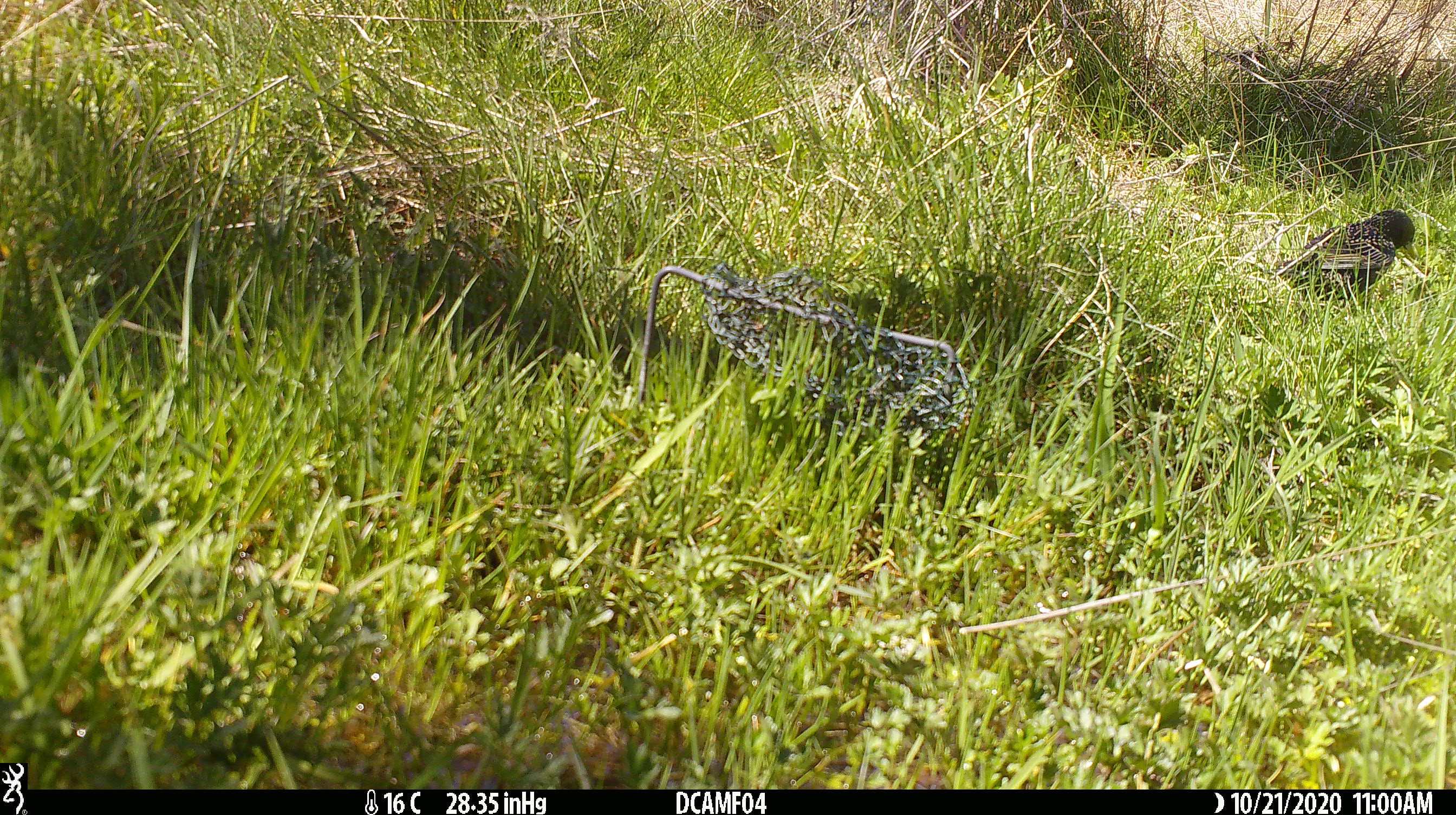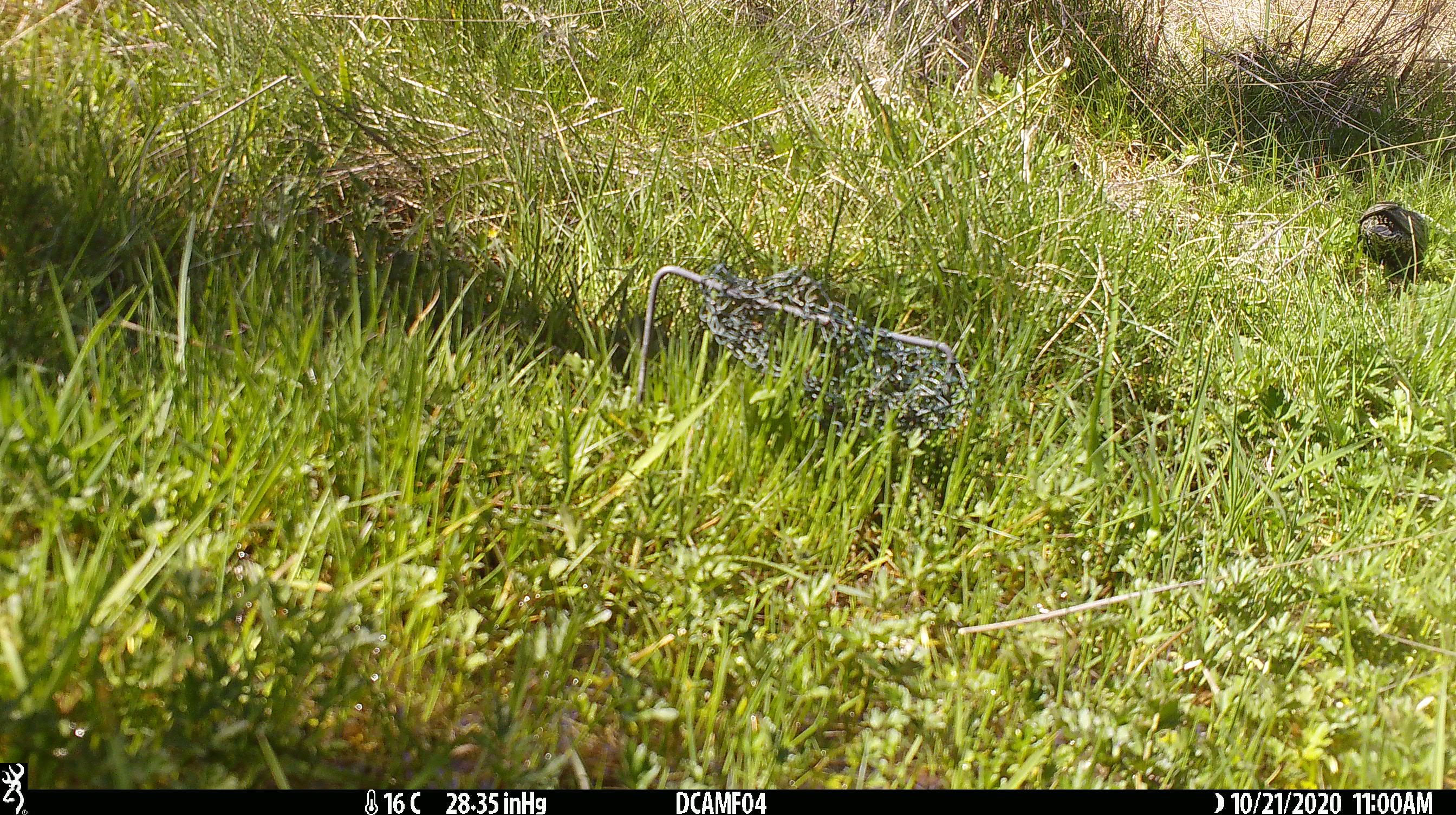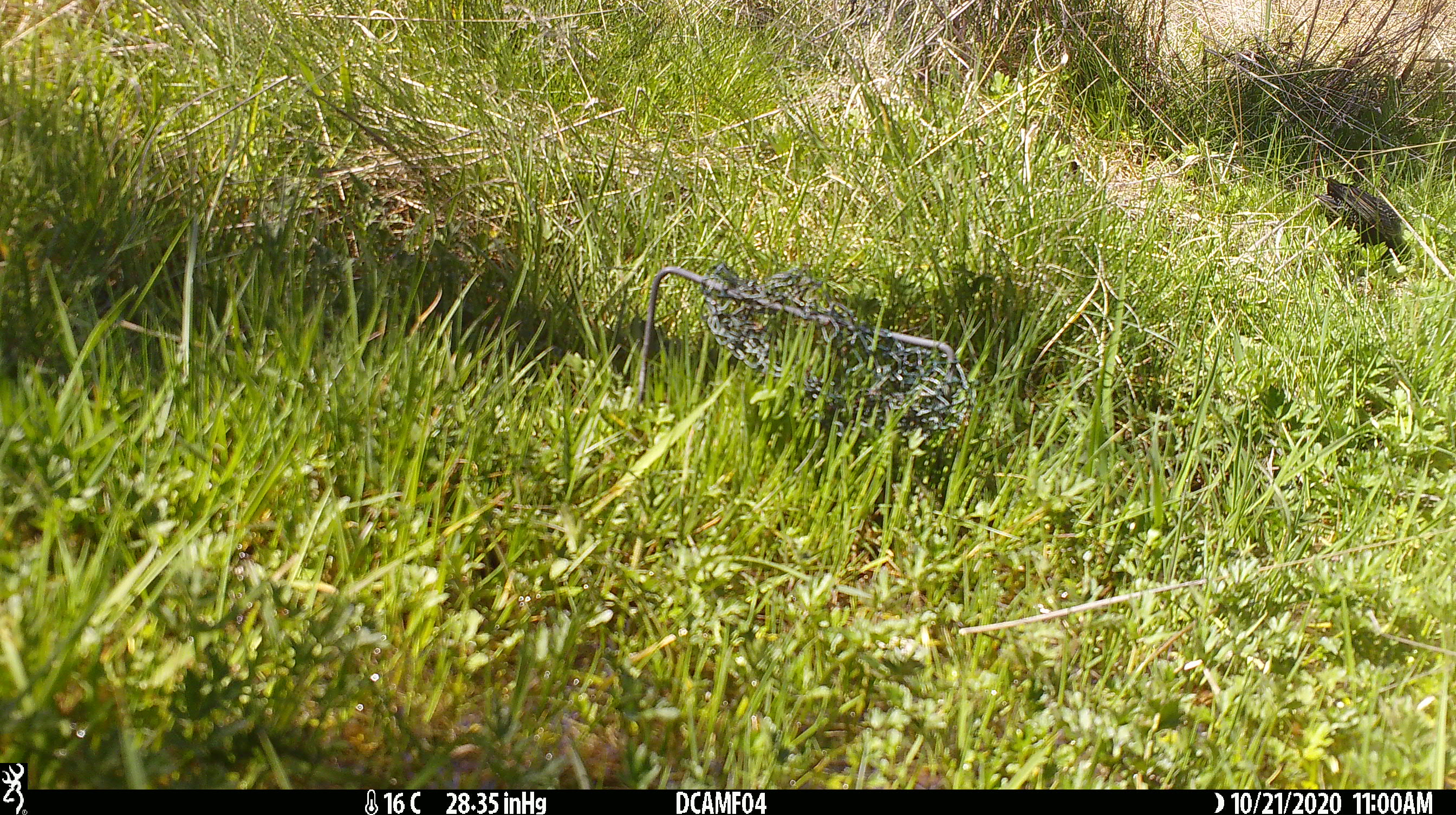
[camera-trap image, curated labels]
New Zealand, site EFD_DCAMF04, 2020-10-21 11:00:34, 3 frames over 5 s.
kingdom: Animalia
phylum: Chordata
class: Aves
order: Passeriformes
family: Sturnidae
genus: Sturnus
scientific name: Sturnus vulgaris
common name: european starling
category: starling